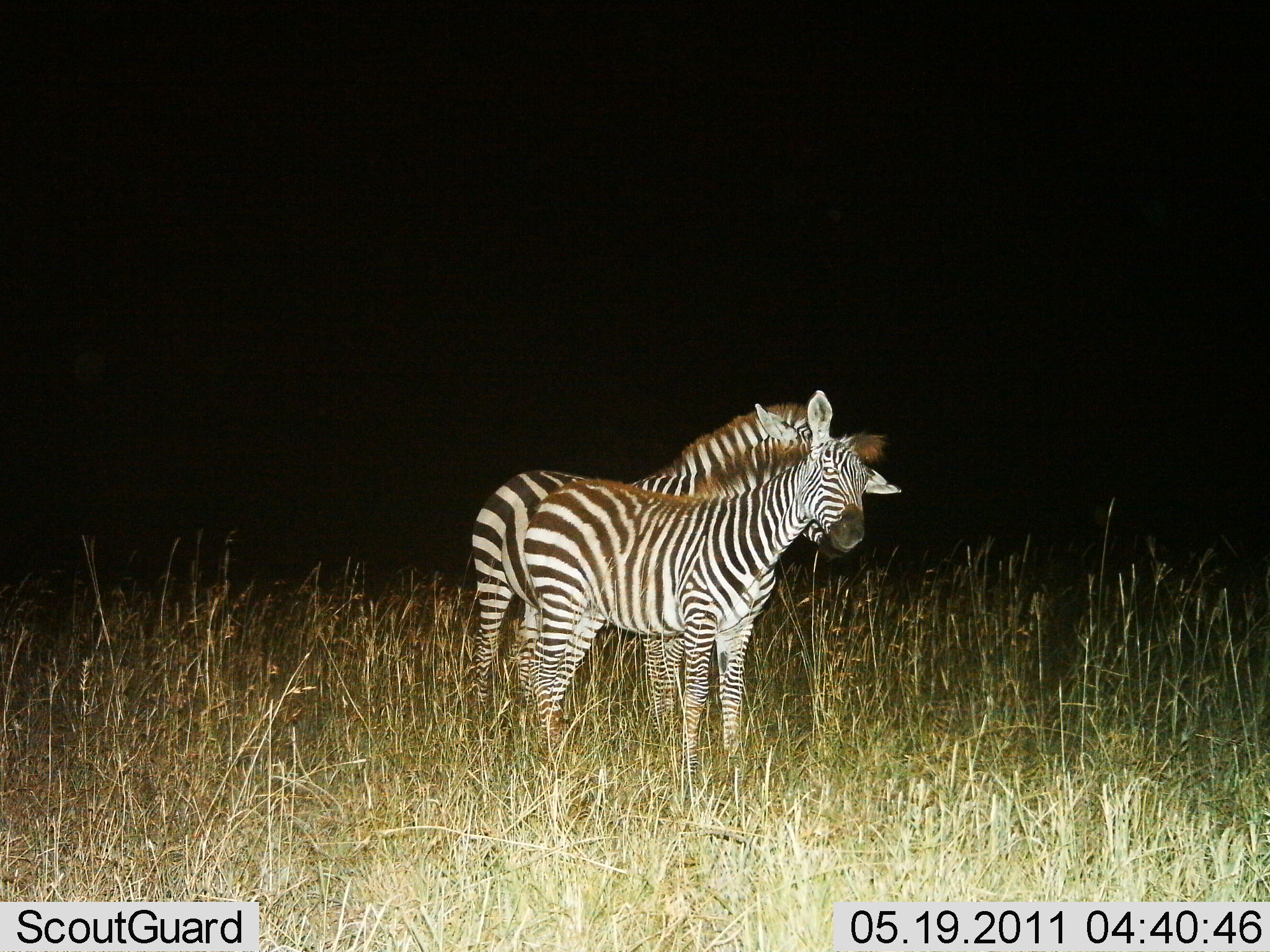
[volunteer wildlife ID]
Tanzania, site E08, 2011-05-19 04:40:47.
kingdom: Animalia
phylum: Chordata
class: Mammalia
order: Perissodactyla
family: Equidae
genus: Equus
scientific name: Equus quagga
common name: plains zebra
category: zebra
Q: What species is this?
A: Zebra (plains zebra) (Equus quagga).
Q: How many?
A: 2.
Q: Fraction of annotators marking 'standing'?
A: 93%.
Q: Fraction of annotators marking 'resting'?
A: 0%.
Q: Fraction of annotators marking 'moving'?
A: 0%.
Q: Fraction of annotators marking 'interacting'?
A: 29%.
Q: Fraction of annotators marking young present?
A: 0%.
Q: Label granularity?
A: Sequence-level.